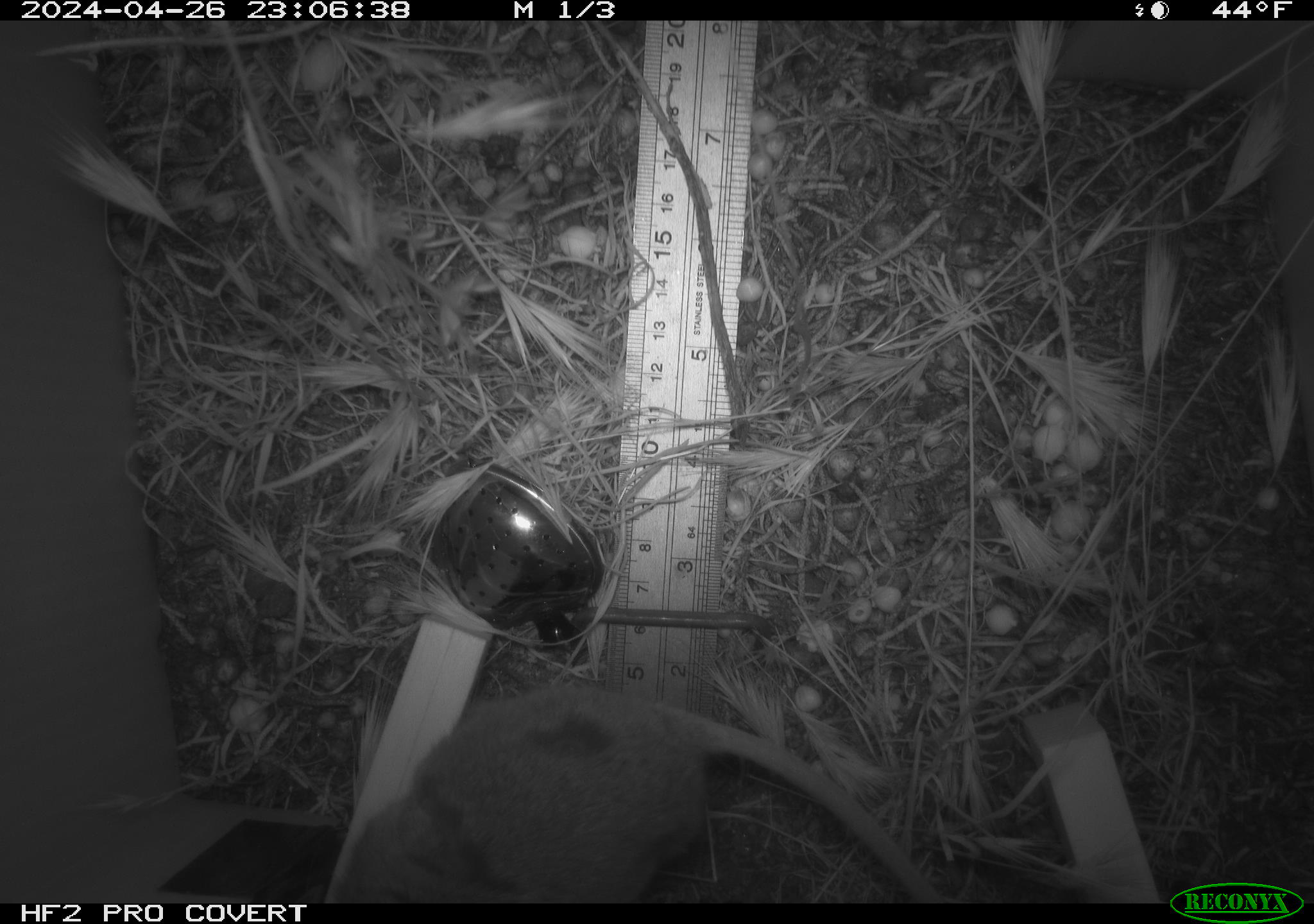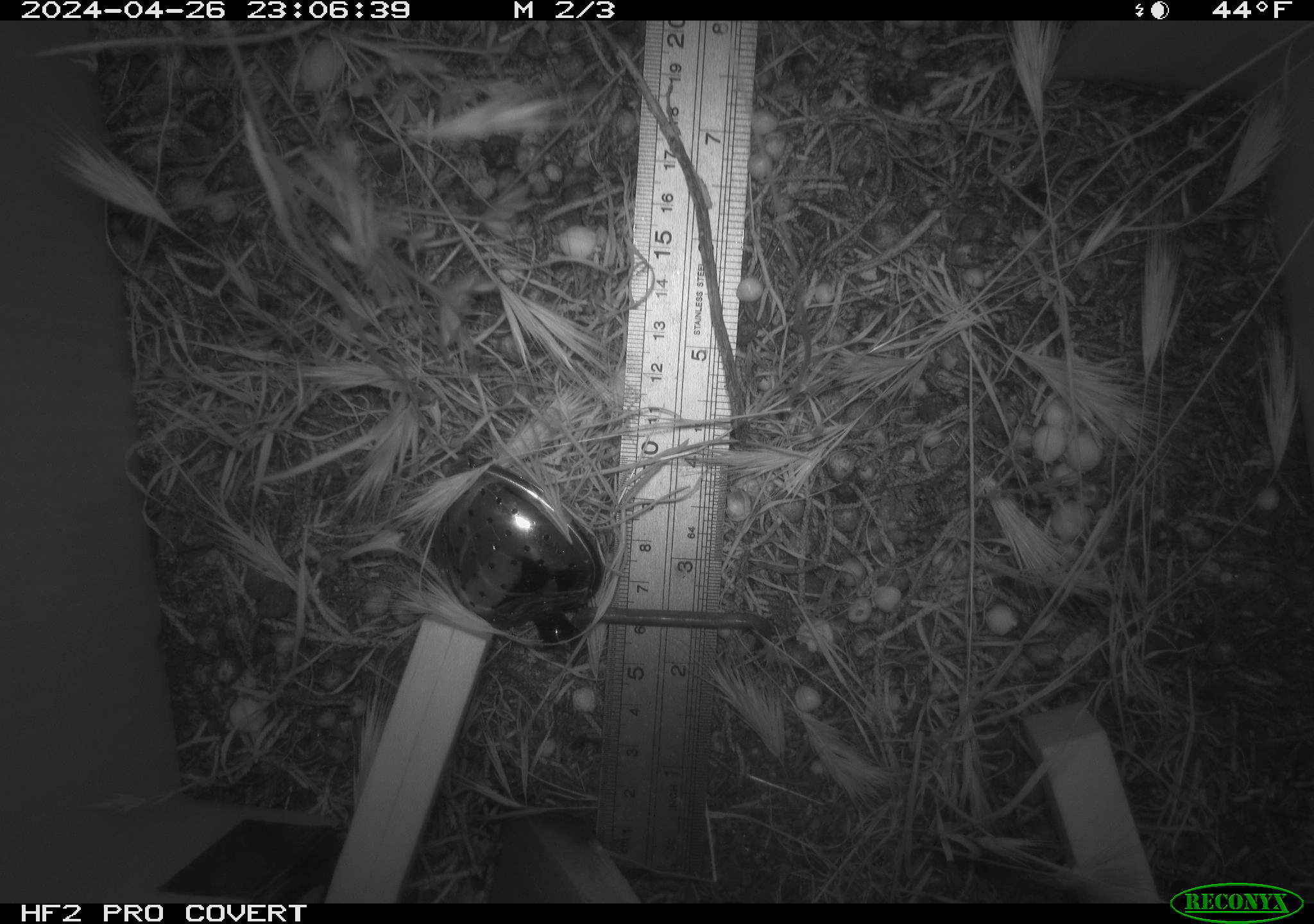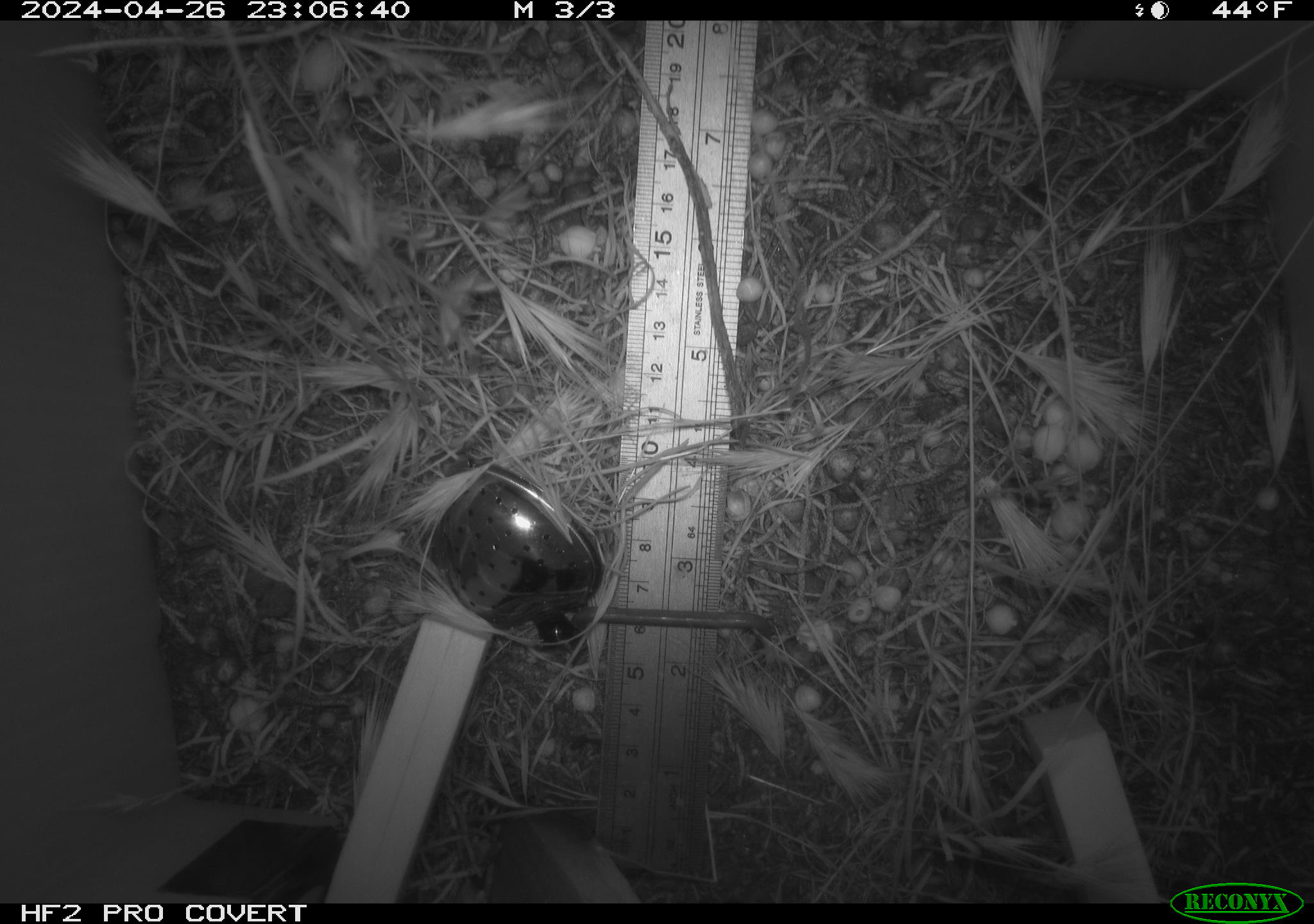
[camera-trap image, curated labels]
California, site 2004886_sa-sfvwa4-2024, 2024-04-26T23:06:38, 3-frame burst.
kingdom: Animalia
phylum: Chordata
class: Mammalia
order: Rodentia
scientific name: Rodentia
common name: mouse species